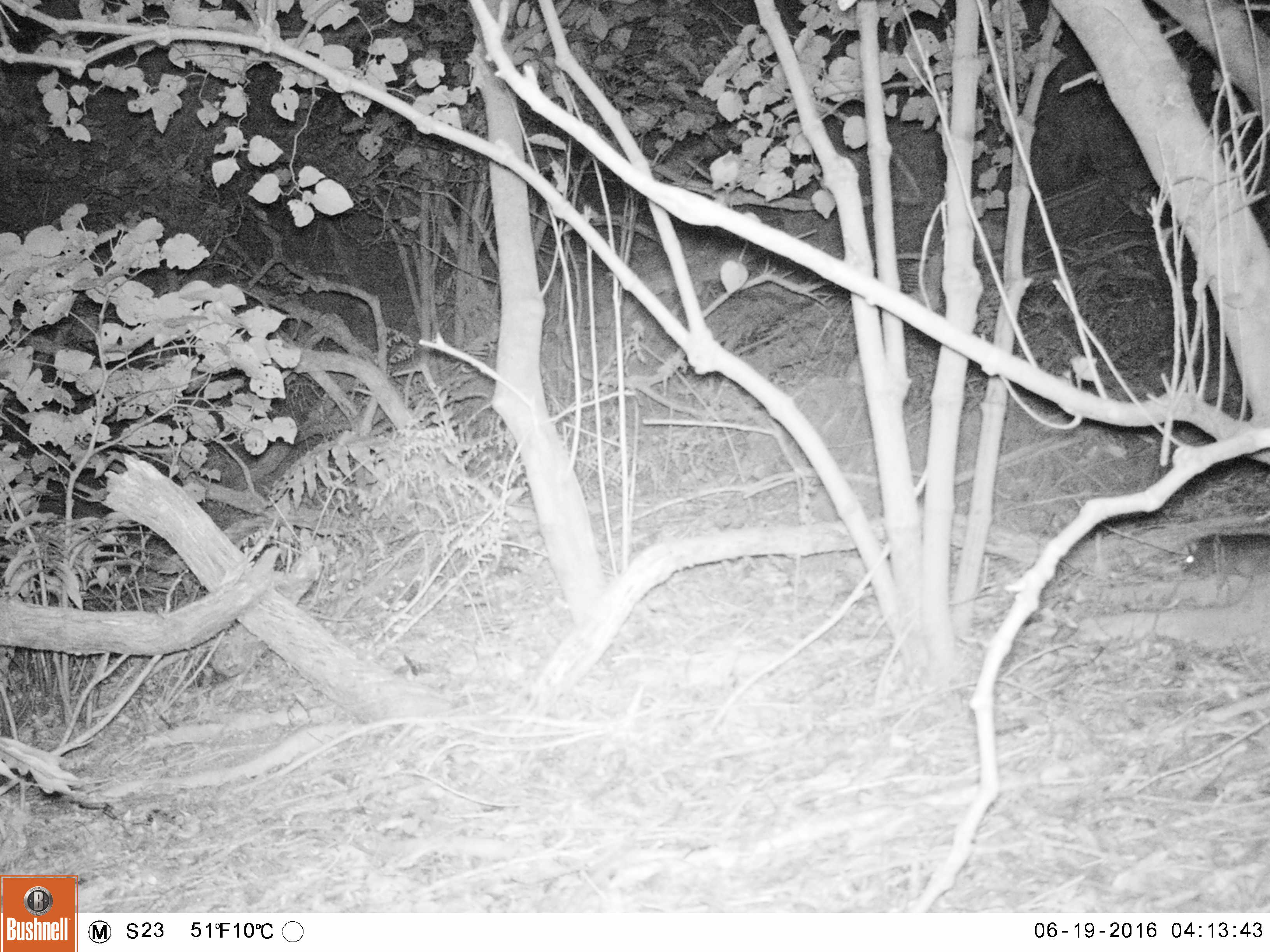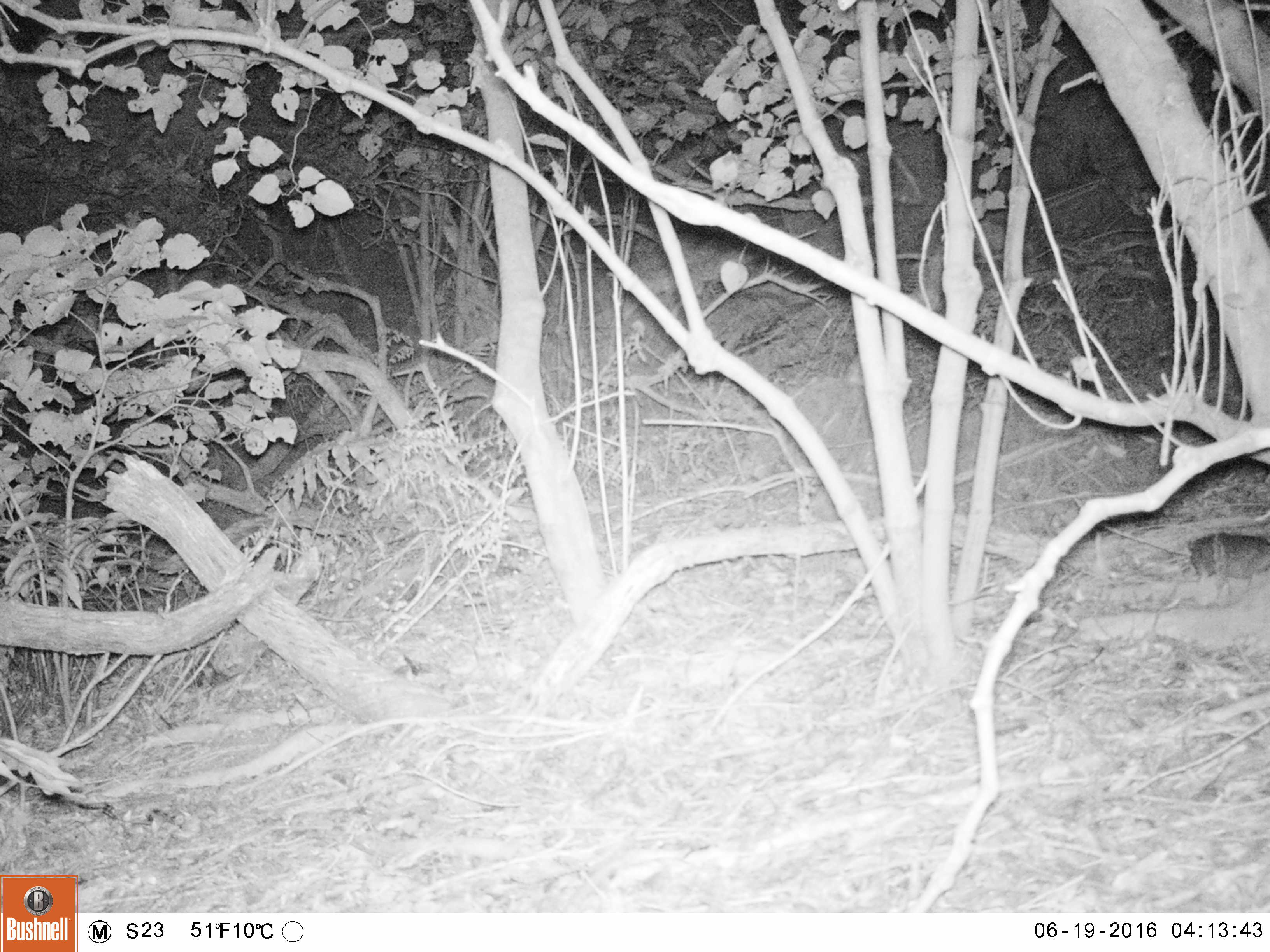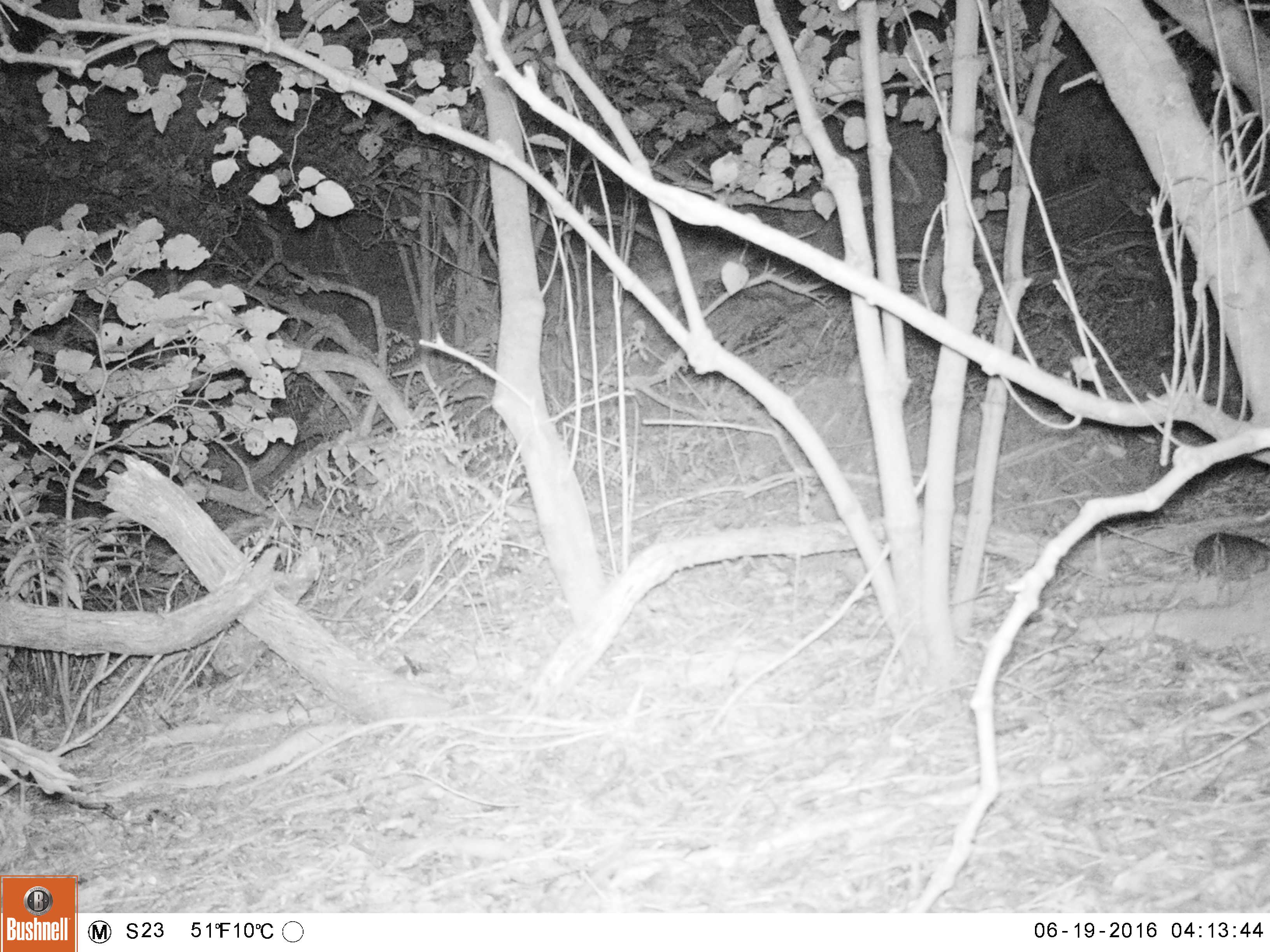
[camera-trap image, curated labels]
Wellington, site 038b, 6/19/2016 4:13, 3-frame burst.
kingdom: Animalia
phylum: Chordata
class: Mammalia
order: Rodentia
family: Muridae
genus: Rattus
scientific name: Rattus rattus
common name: ship rat